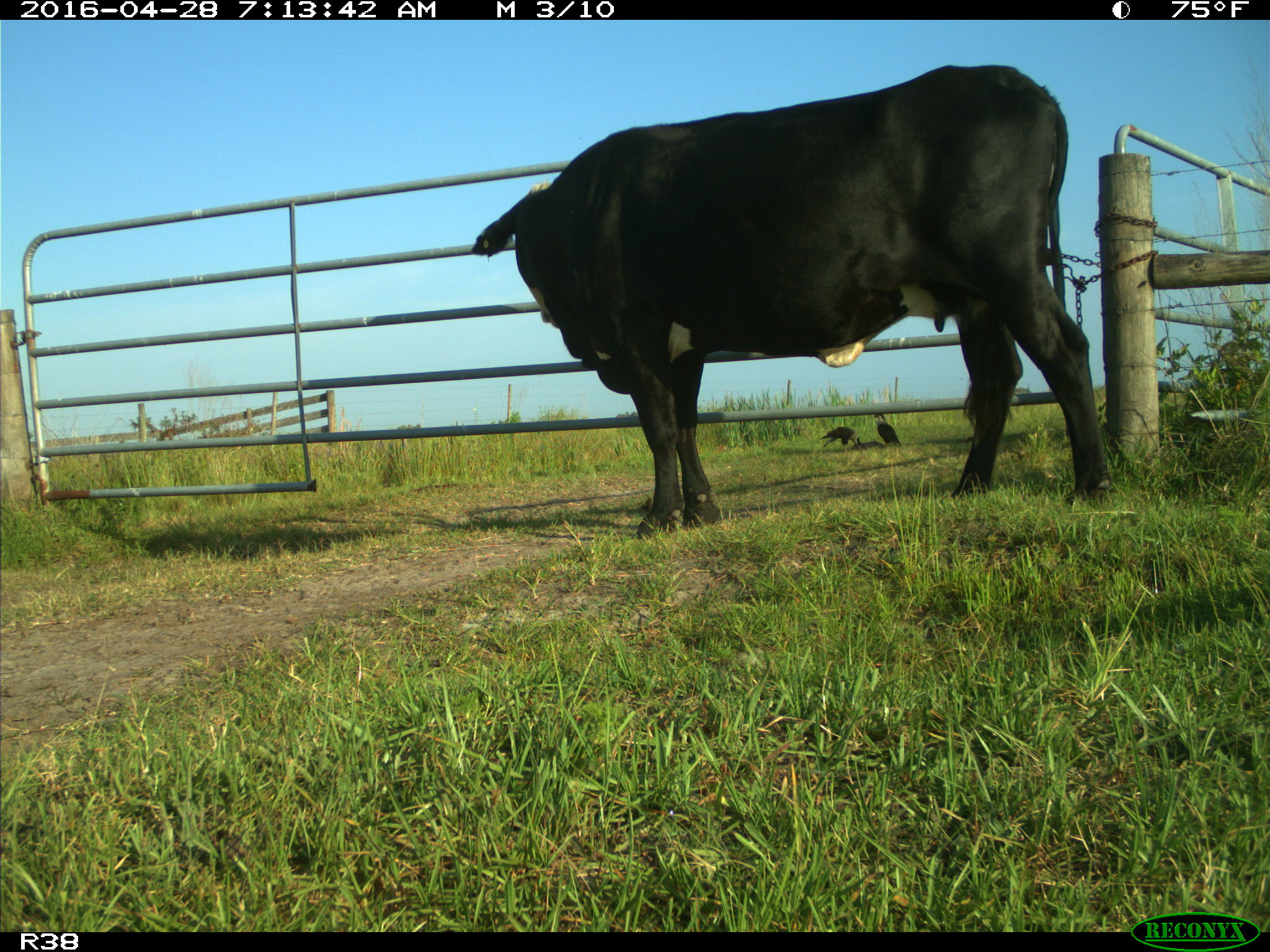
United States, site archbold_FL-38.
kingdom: Animalia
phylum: Chordata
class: Mammalia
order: Artiodactyla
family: Bovidae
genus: Bos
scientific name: Bos taurus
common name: domestic cow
Bos taurus (domestic cow).